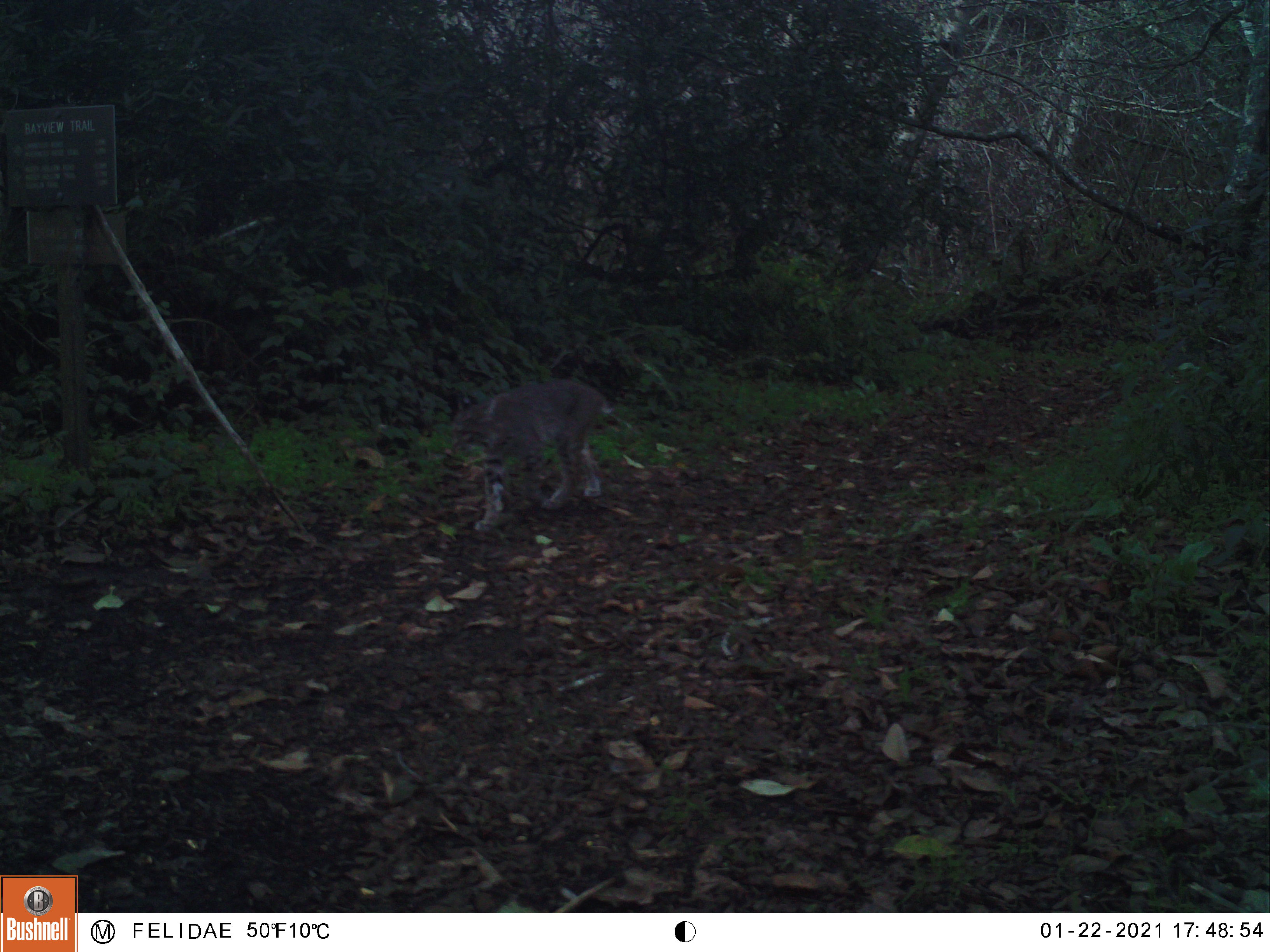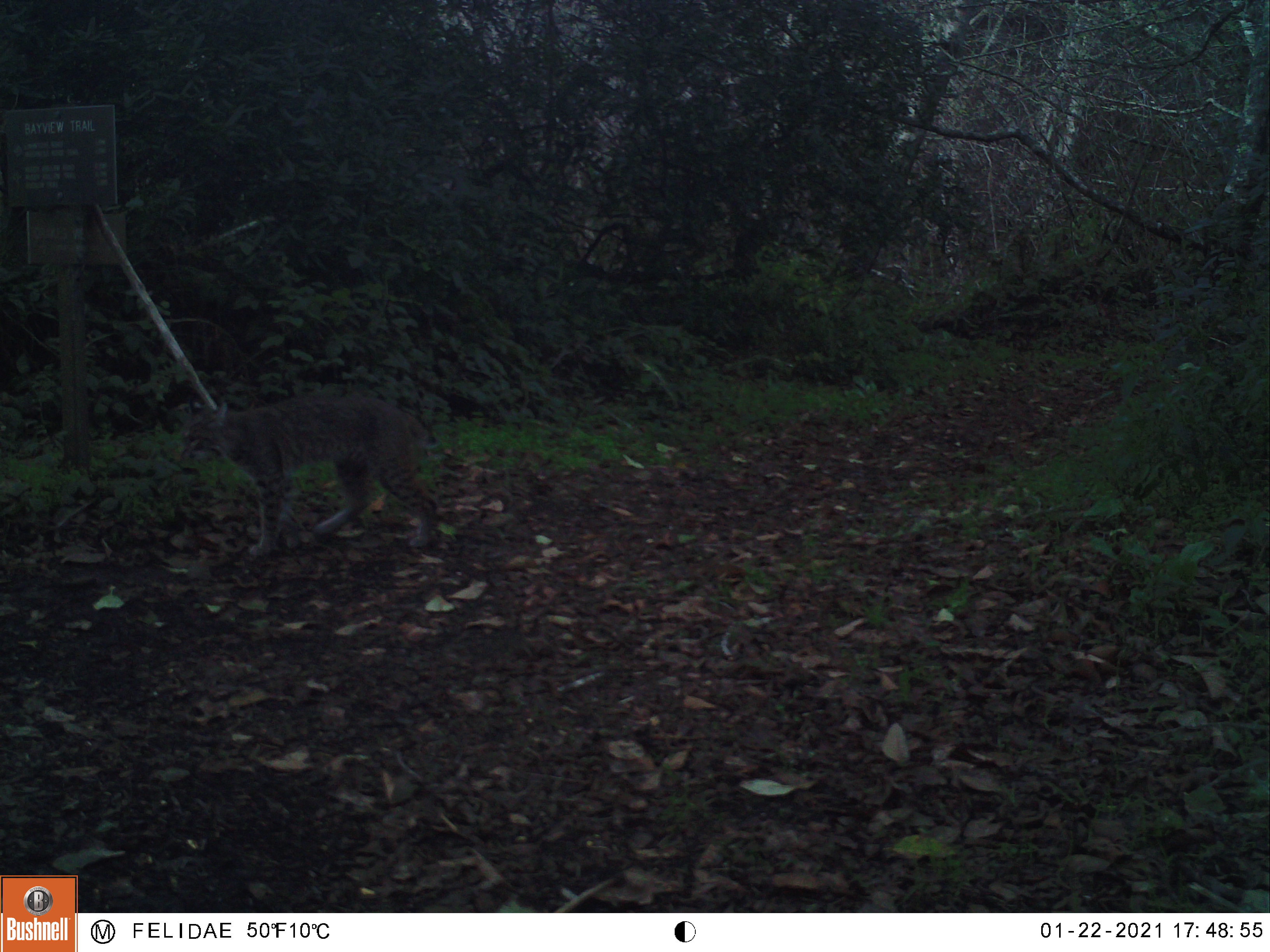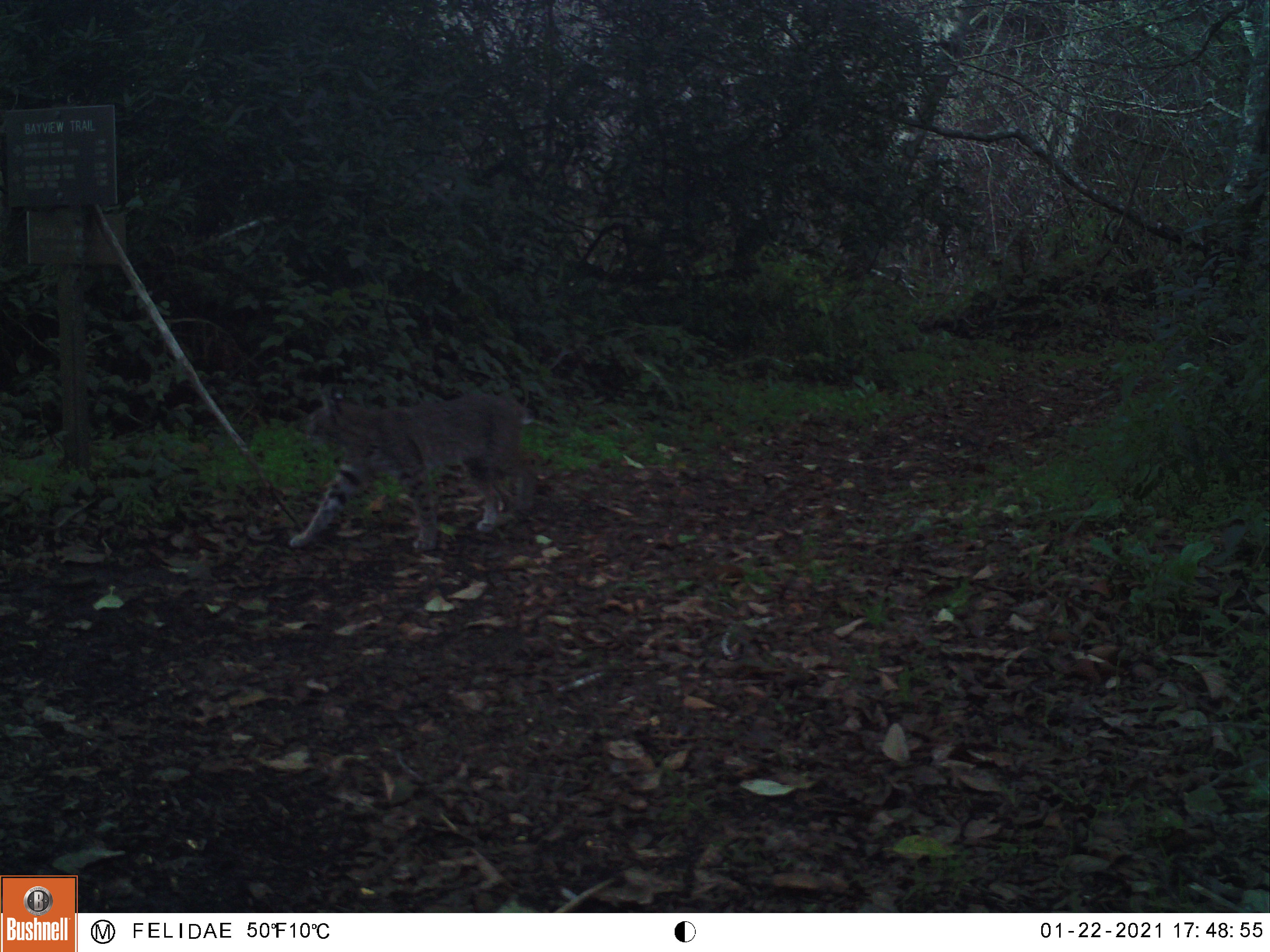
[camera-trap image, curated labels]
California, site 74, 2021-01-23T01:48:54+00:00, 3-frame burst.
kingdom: Animalia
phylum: Chordata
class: Mammalia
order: Carnivora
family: Felidae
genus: Lynx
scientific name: Lynx rufus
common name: bobcat